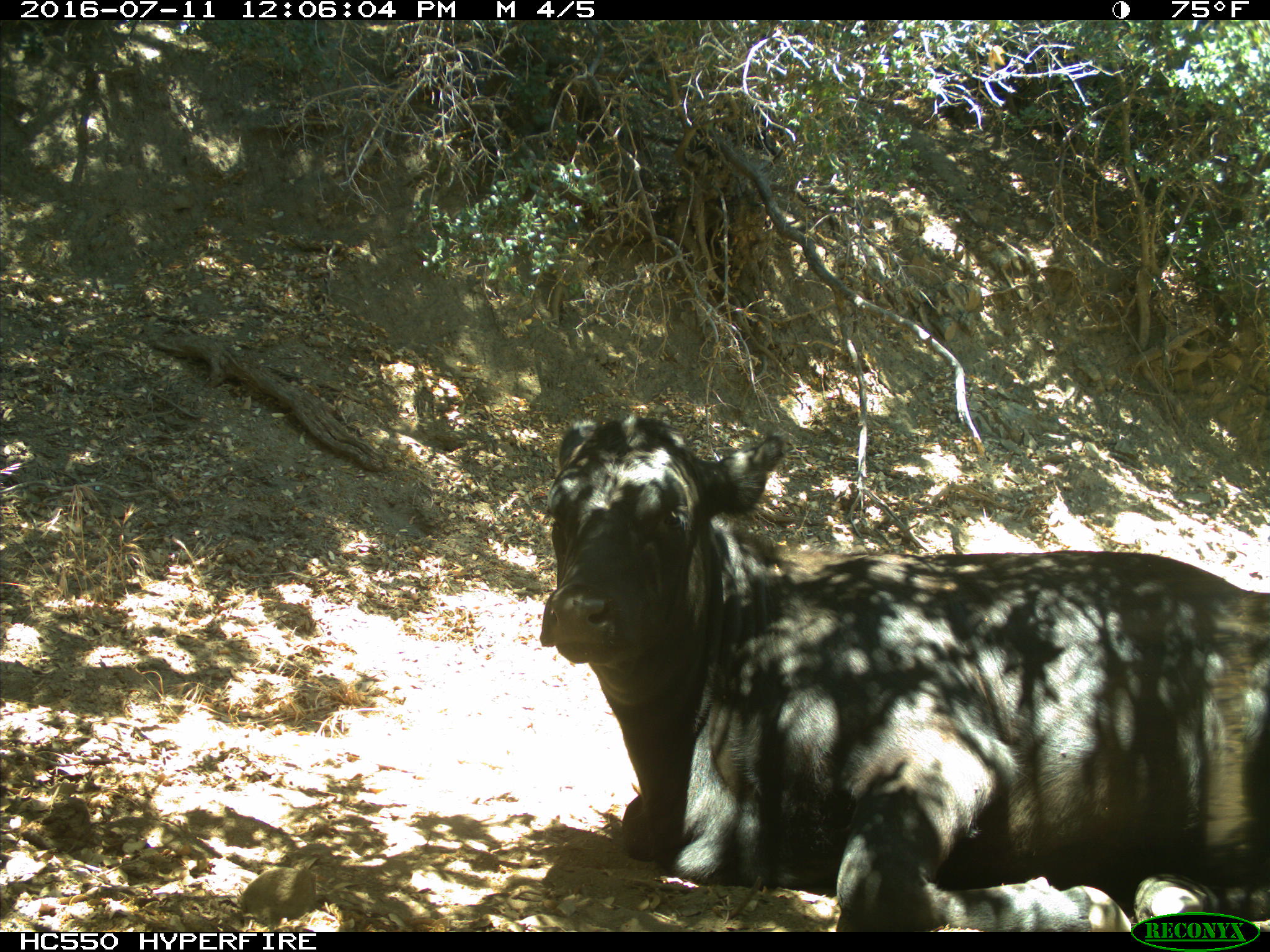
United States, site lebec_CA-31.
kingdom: Animalia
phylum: Chordata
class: Mammalia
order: Artiodactyla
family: Bovidae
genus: Bos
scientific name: Bos taurus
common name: domestic cow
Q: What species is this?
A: Bos taurus (domestic cow).